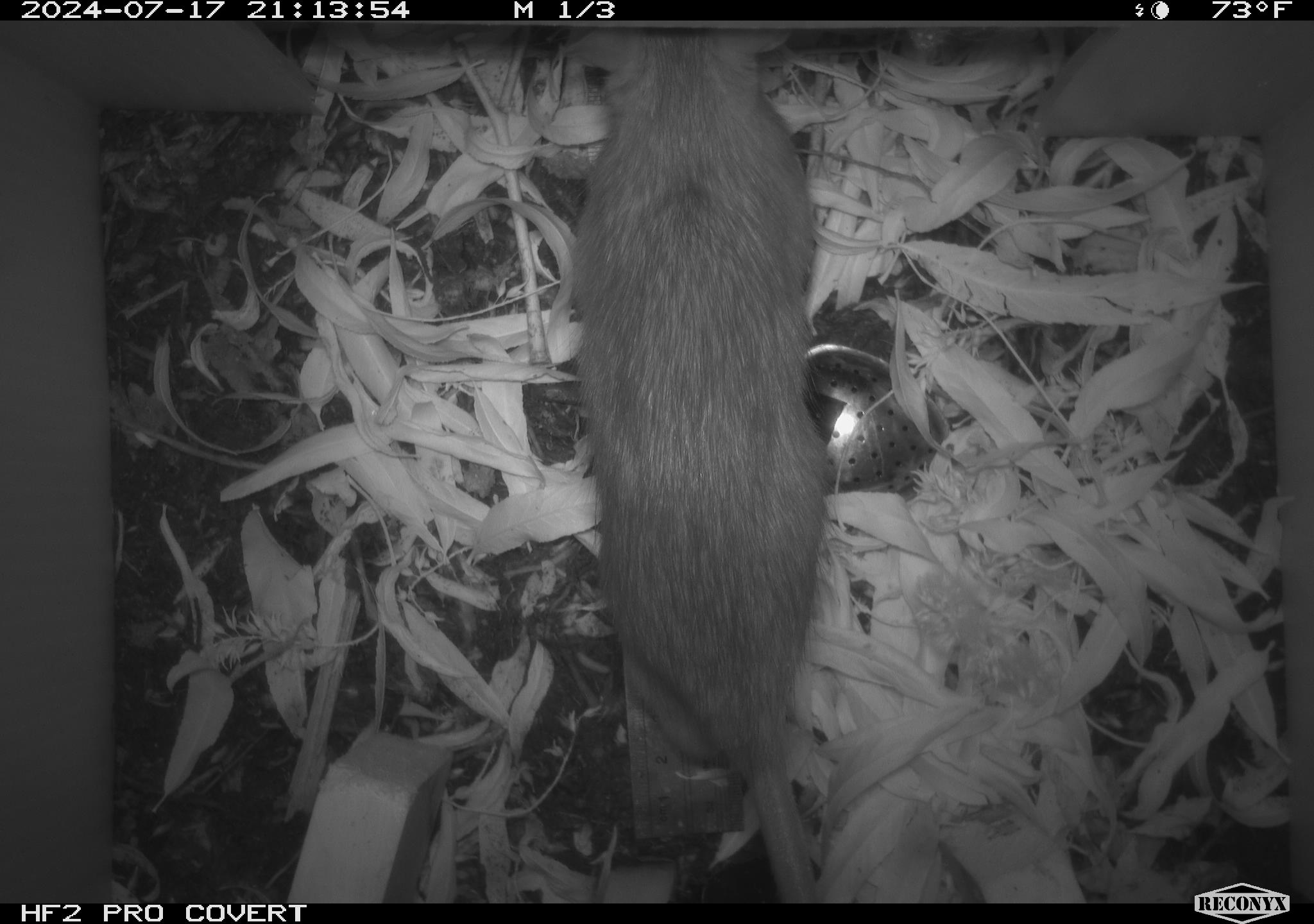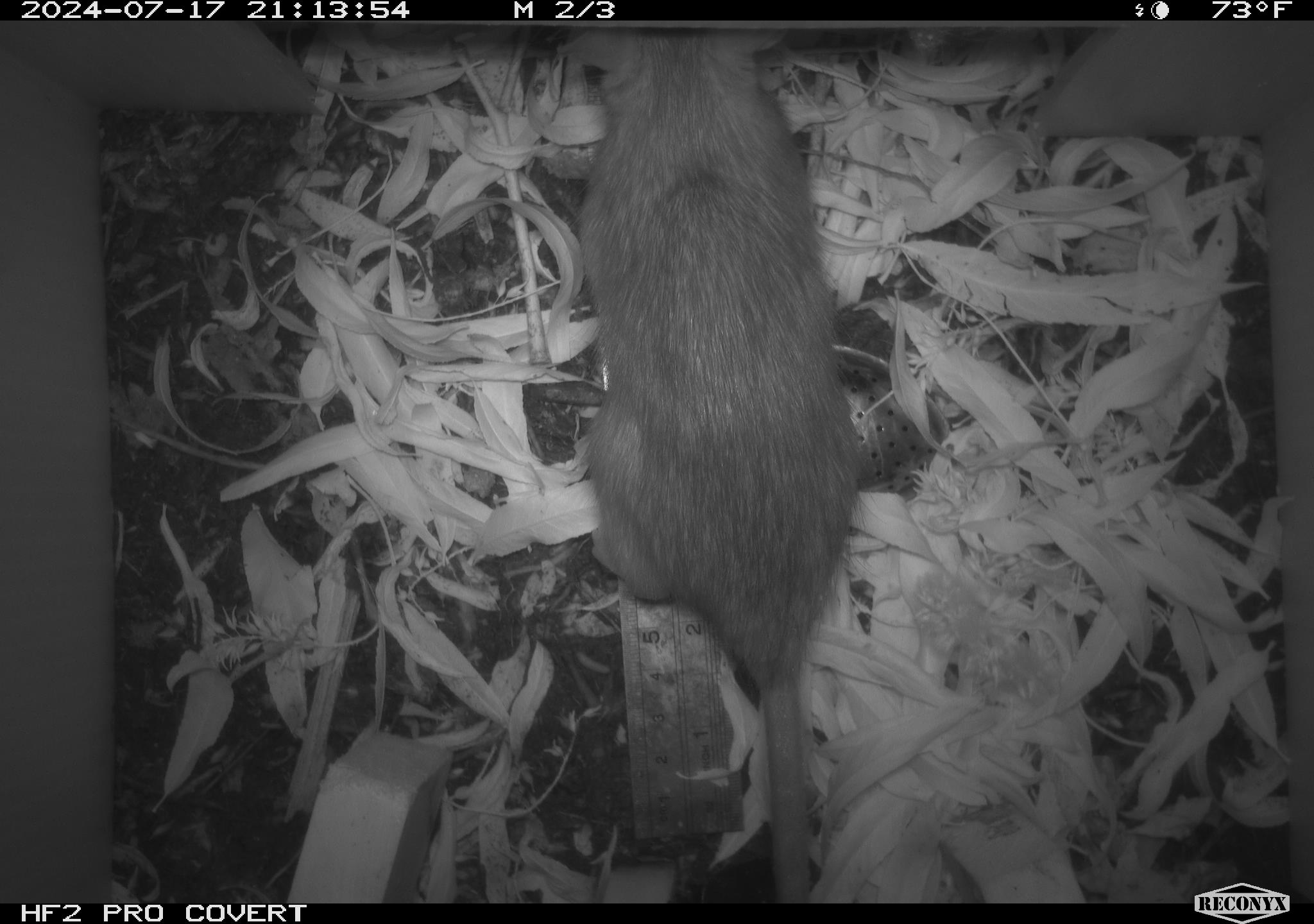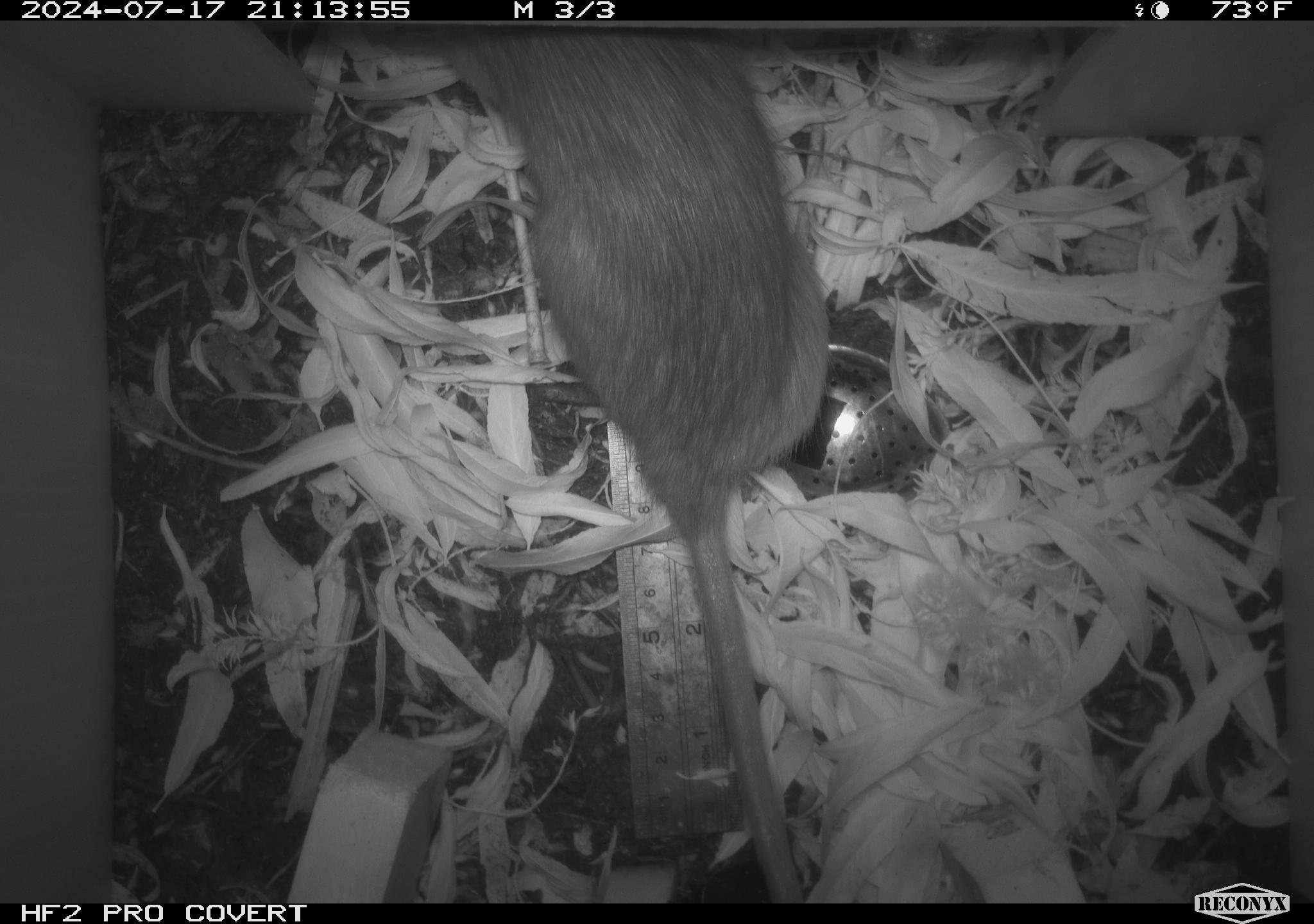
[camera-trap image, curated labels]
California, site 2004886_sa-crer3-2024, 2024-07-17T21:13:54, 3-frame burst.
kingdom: Animalia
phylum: Chordata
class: Mammalia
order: Rodentia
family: Muridae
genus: Rattus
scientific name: Rattus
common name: rat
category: rattus species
Rattus species (rat) (Rattus).